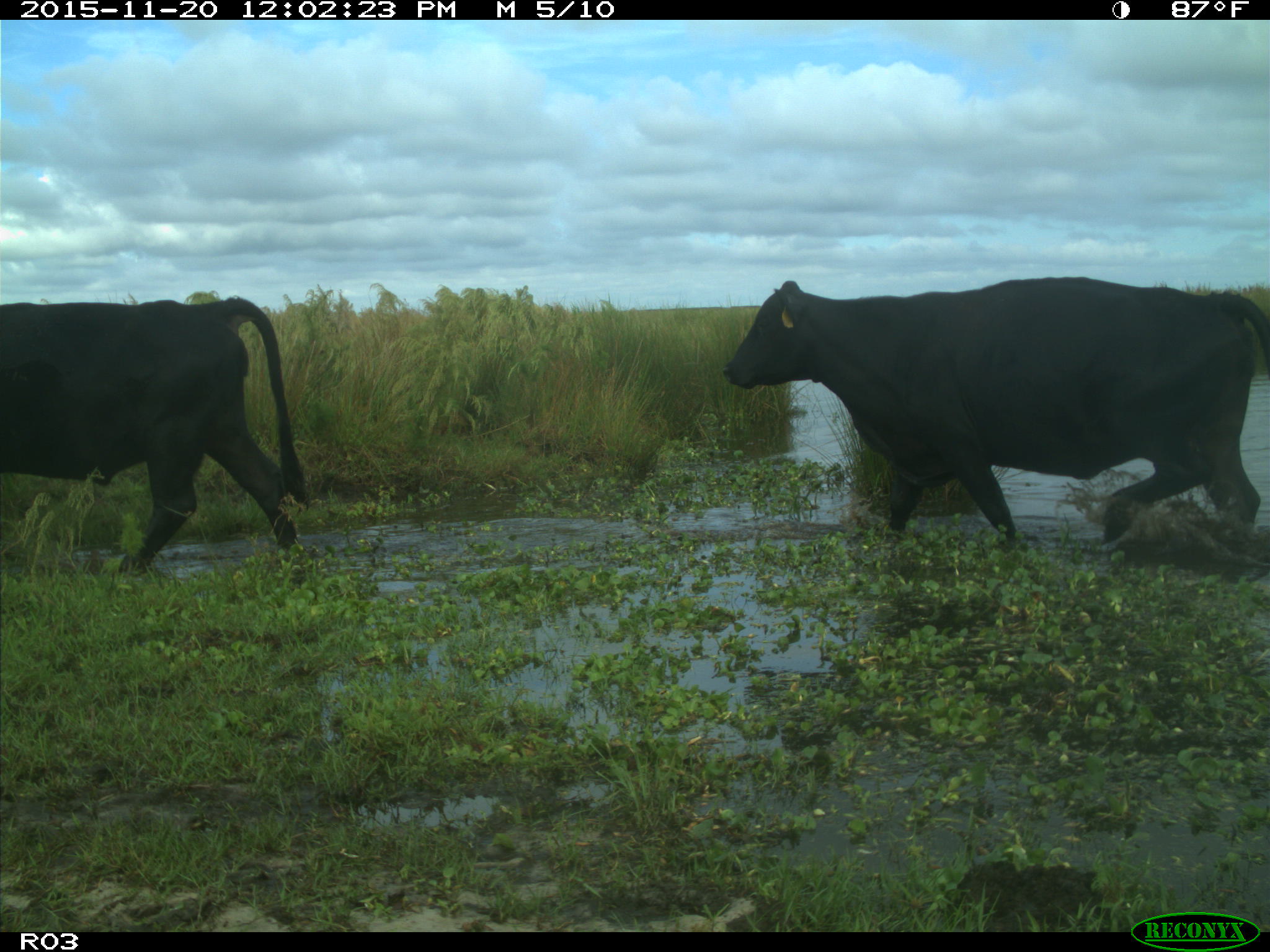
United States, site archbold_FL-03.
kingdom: Animalia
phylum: Chordata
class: Mammalia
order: Artiodactyla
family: Bovidae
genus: Bos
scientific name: Bos taurus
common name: domestic cow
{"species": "Bos taurus (domestic cow)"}